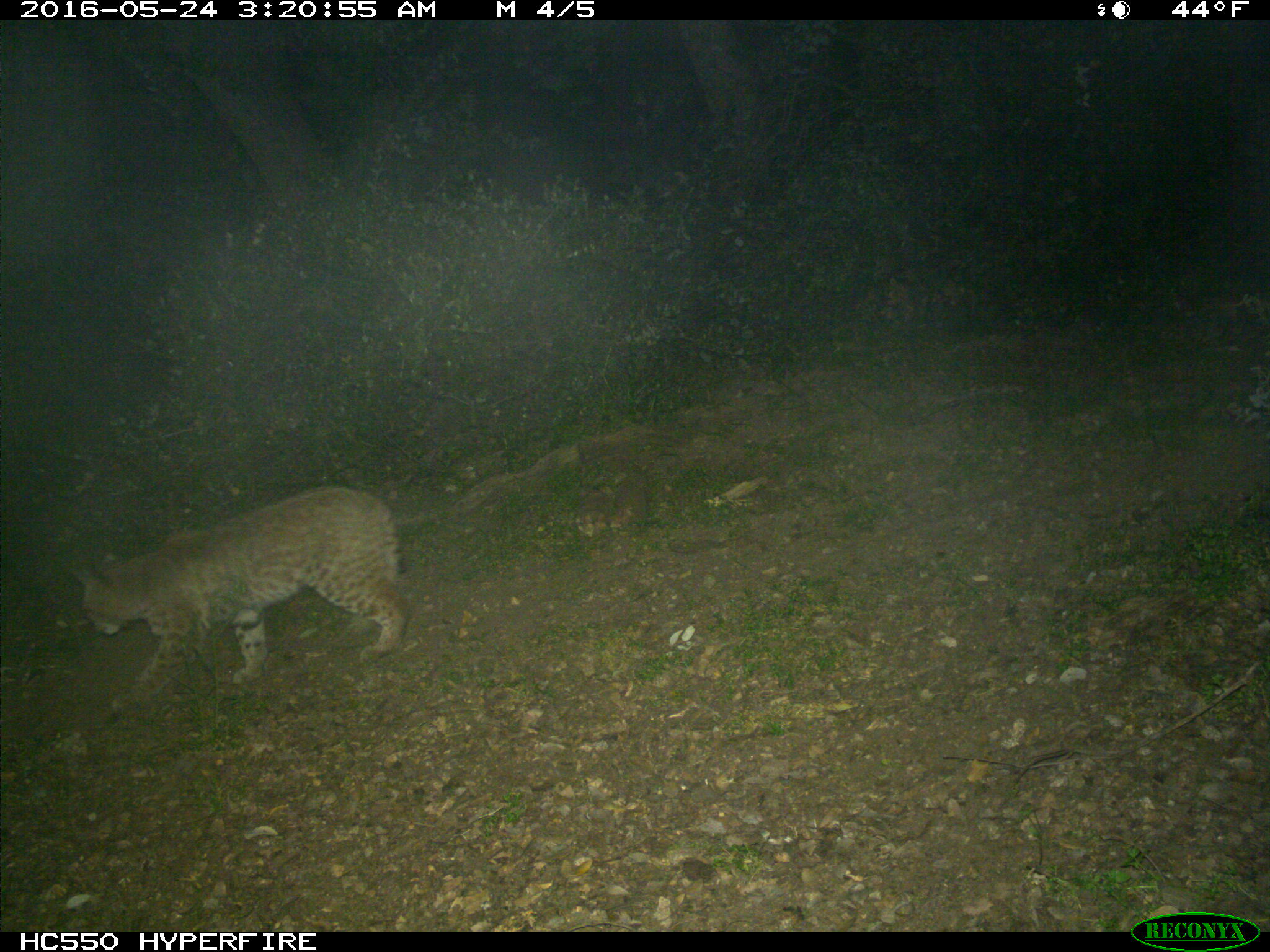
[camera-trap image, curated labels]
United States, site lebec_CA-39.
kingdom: Animalia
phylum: Chordata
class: Mammalia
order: Carnivora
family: Felidae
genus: Lynx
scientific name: Lynx rufus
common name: bobcat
Lynx rufus (bobcat).